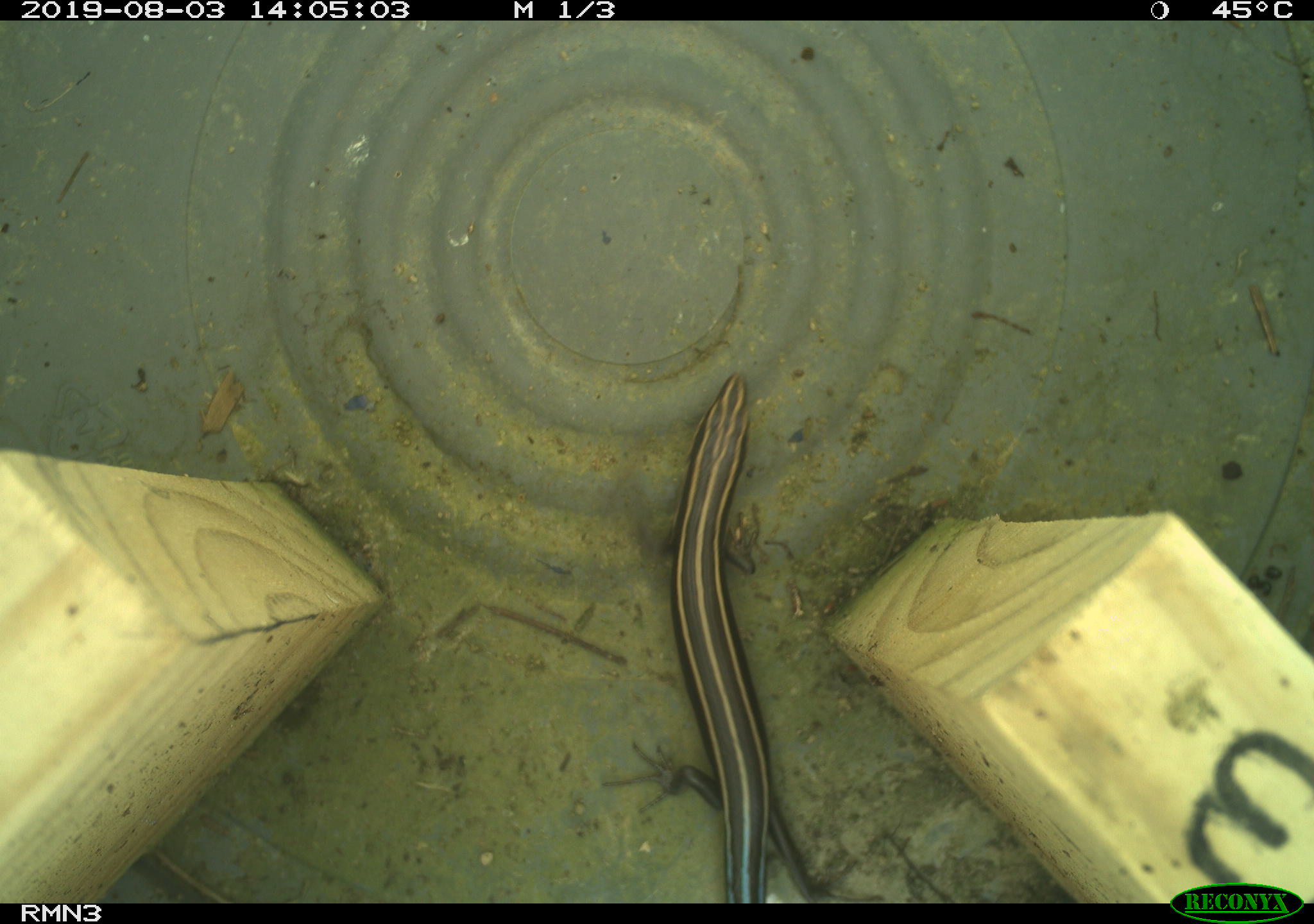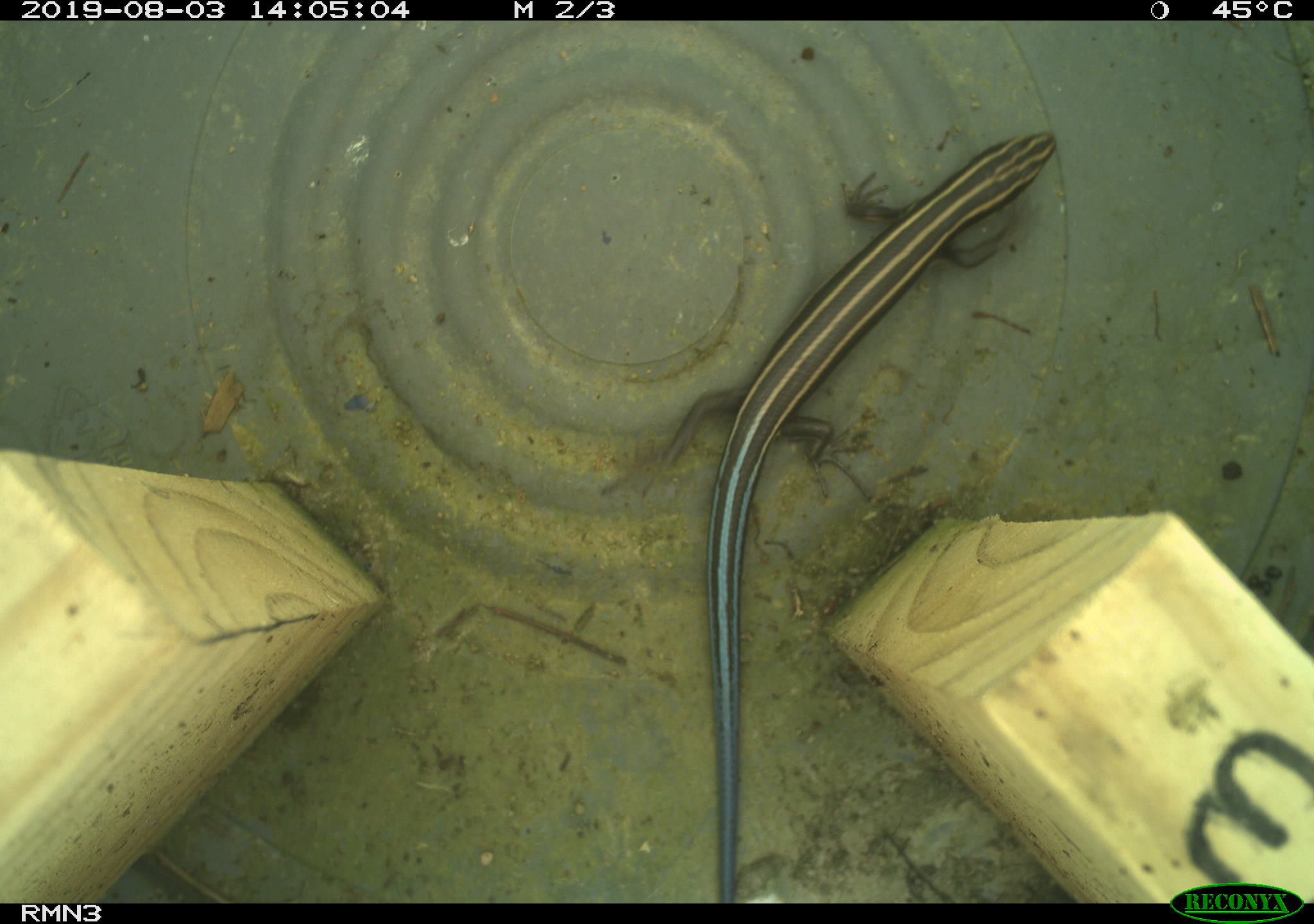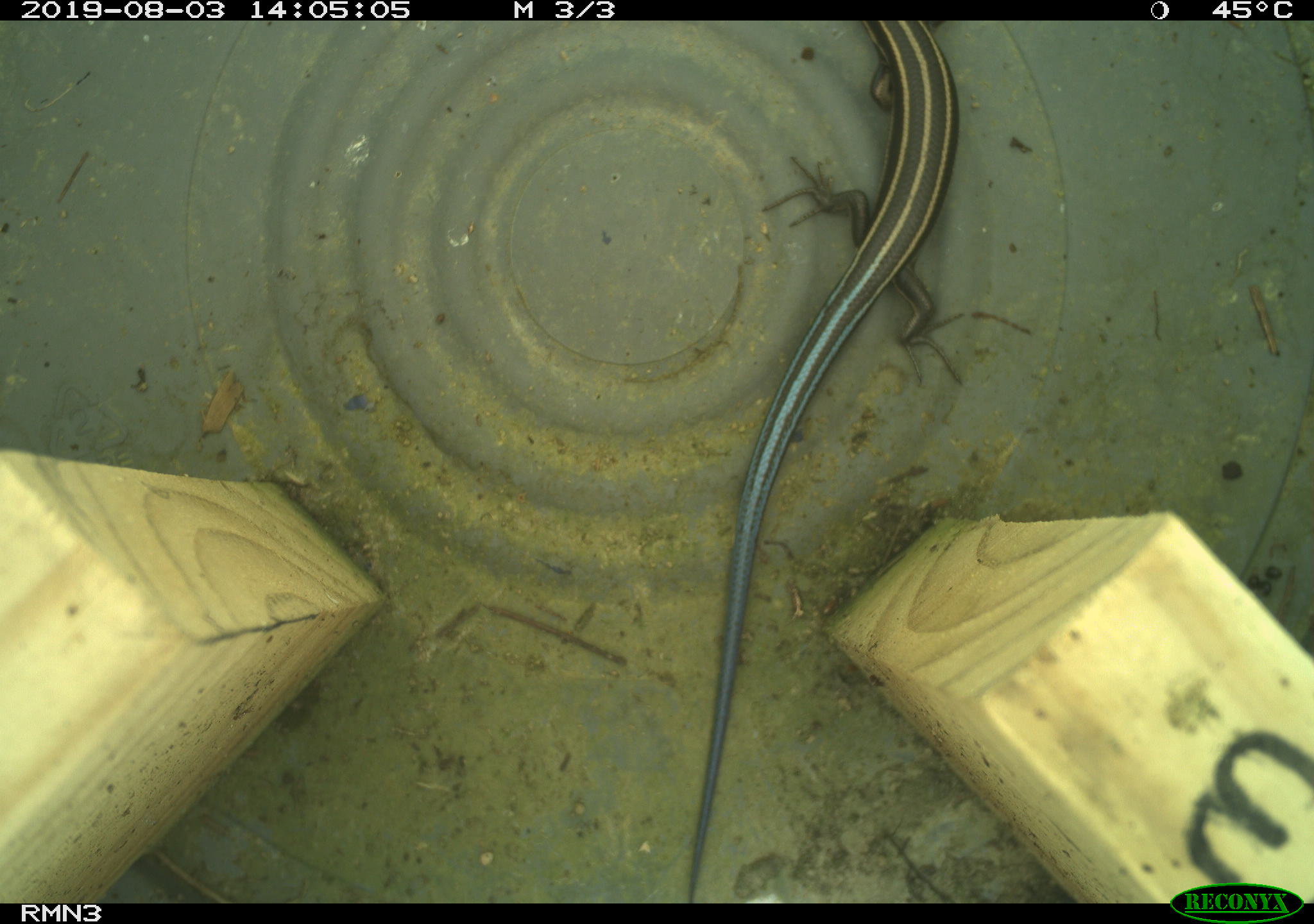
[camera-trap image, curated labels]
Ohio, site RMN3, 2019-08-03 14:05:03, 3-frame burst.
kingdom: Animalia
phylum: Chordata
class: Reptilia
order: Squamata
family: Scincidae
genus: Plestiodon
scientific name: Plestiodon fasciatus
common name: common five-lined skink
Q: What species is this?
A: Common five-lined skink (Plestiodon fasciatus).